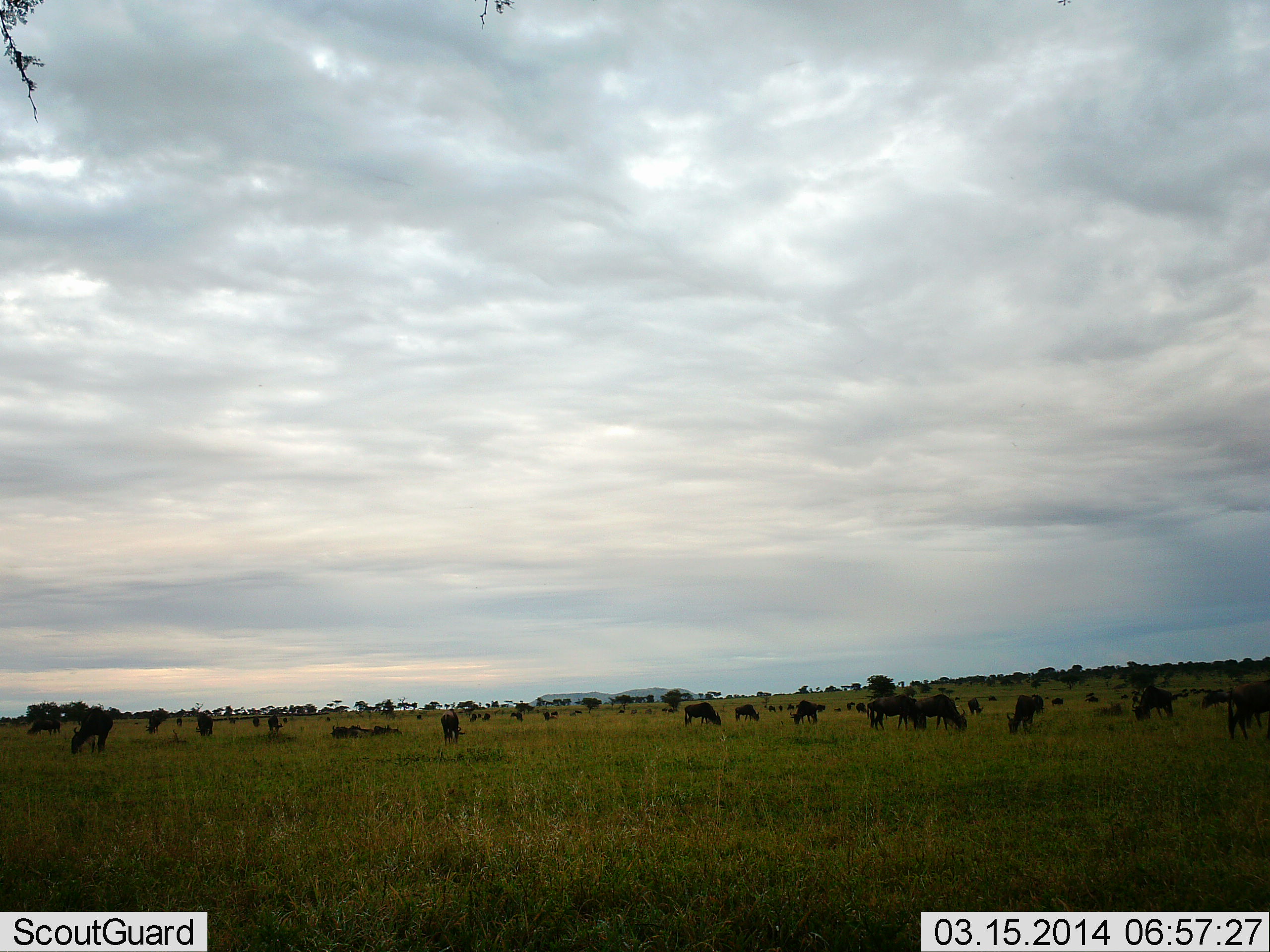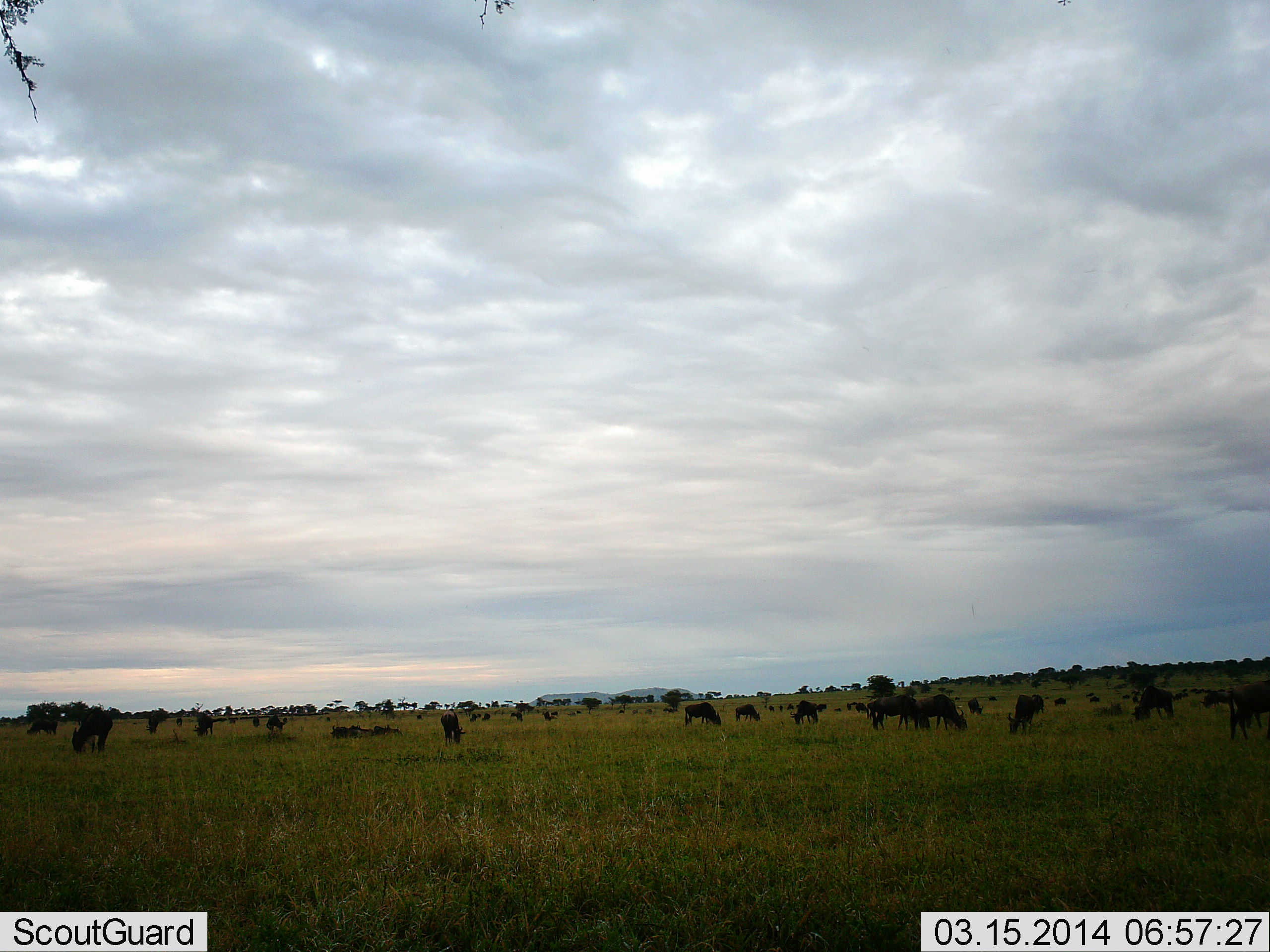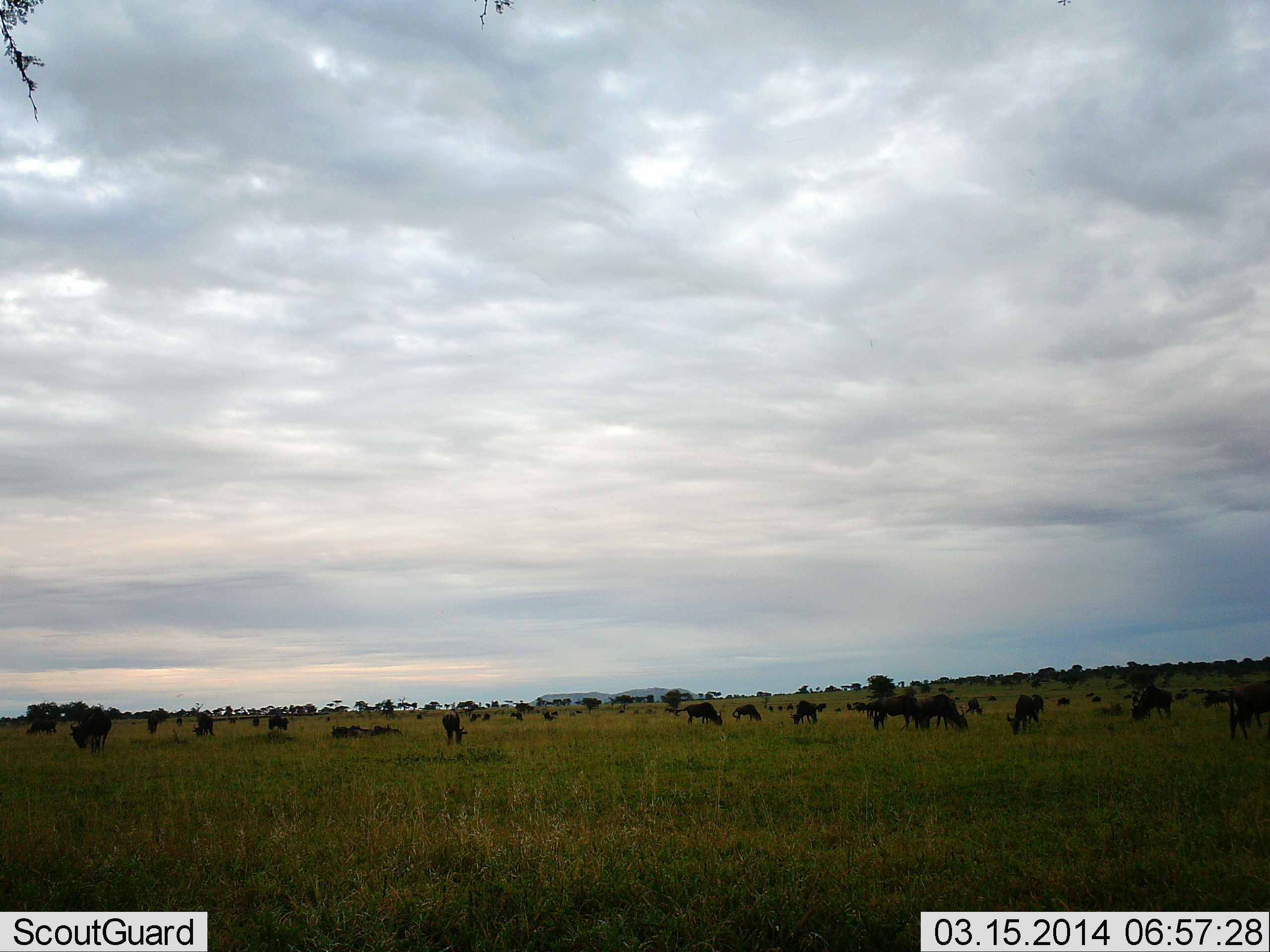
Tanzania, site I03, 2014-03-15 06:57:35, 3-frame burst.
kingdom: Animalia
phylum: Chordata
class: Mammalia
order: Artiodactyla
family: Bovidae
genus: Connochaetes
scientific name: Connochaetes taurinus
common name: blue wildebeest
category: wildebeest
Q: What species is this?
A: Wildebeest (blue wildebeest) (Connochaetes taurinus).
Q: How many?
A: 11-50.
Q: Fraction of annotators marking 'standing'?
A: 60%.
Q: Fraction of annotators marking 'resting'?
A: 10%.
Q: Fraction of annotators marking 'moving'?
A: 0%.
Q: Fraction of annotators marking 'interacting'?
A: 0%.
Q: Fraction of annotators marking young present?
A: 0%.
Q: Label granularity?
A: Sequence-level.